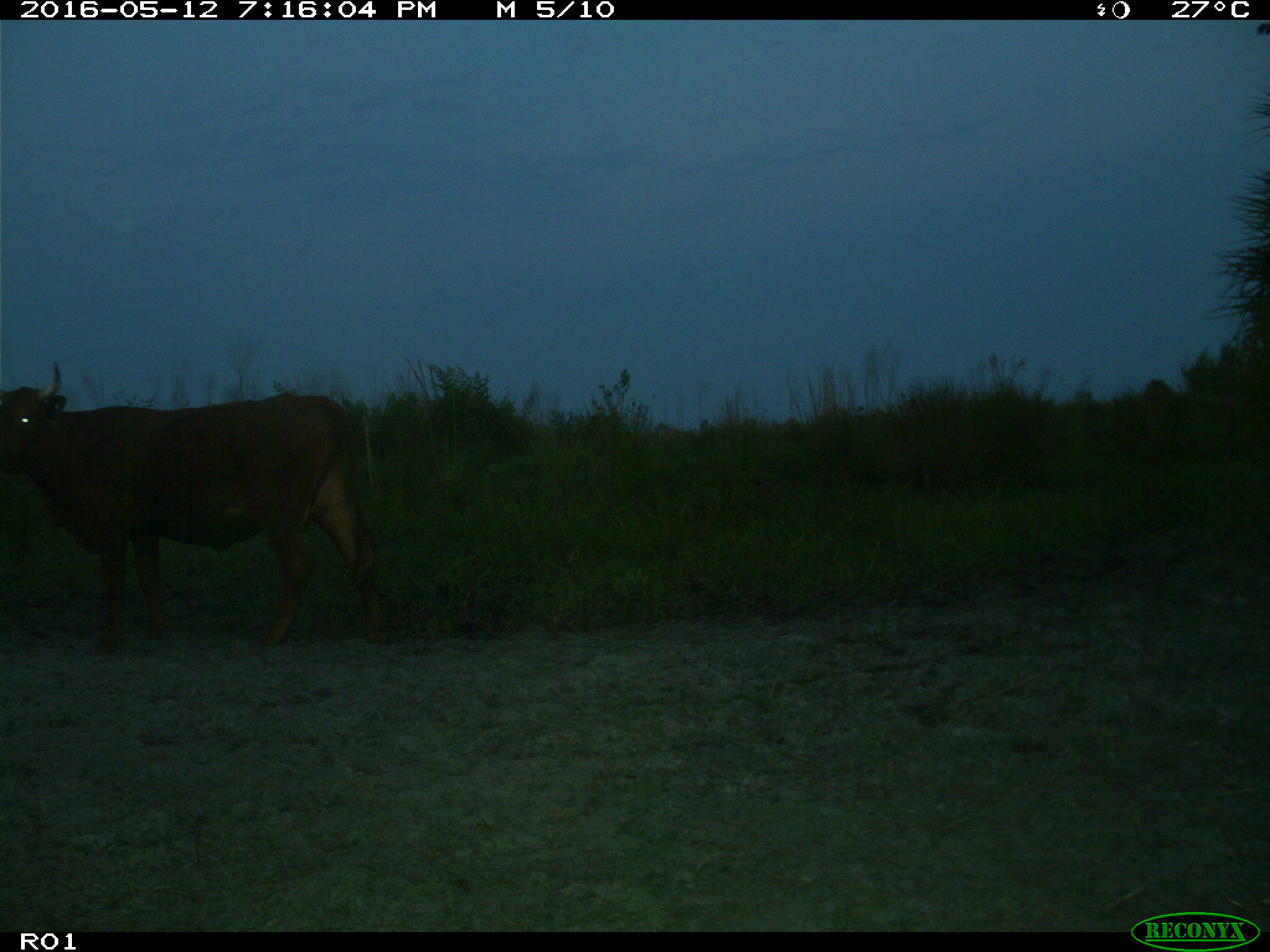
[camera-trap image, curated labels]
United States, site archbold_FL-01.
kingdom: Animalia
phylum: Chordata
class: Mammalia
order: Artiodactyla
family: Bovidae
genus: Bos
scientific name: Bos taurus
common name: domestic cow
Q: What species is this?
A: Bos taurus (domestic cow).